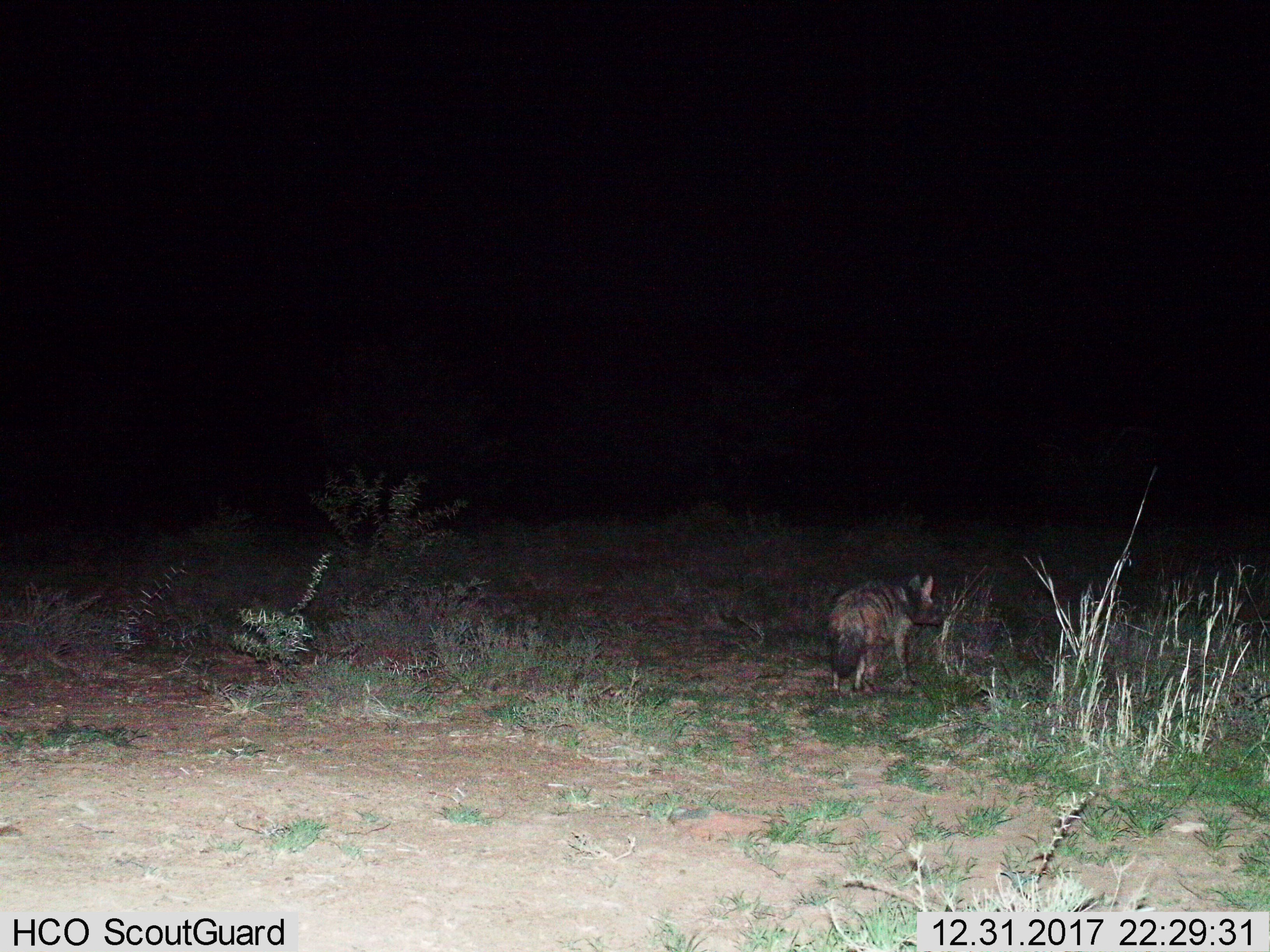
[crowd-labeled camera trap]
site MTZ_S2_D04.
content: unidentified animal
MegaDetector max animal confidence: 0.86